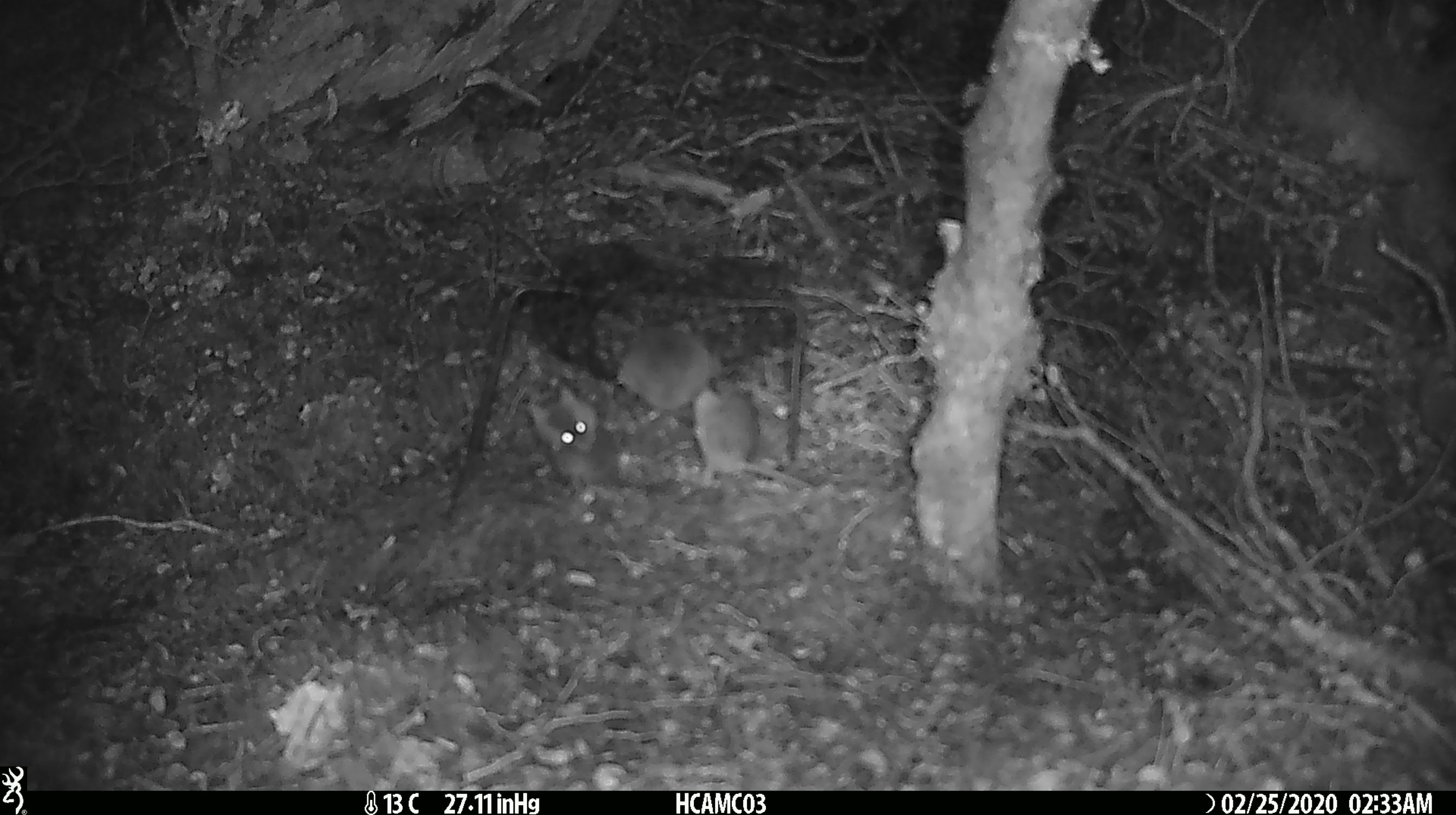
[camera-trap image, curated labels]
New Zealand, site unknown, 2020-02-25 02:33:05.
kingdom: Animalia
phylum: Chordata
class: Mammalia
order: Rodentia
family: Muridae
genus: Mus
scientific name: Mus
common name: mouse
Mouse (Mus).